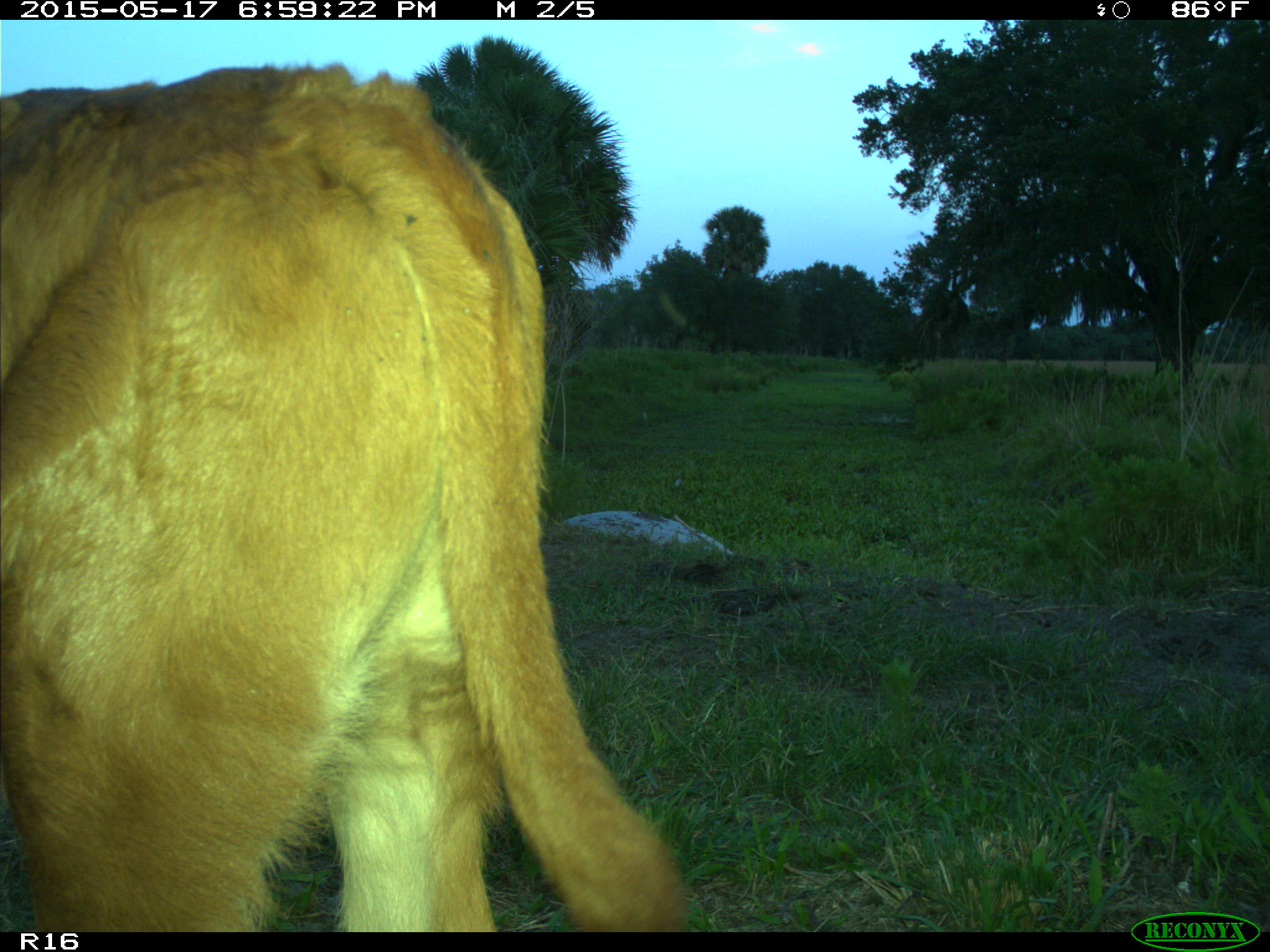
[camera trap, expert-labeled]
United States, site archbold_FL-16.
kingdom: Animalia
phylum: Chordata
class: Mammalia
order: Artiodactyla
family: Bovidae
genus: Bos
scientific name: Bos taurus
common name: domestic cow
Bos taurus (domestic cow).